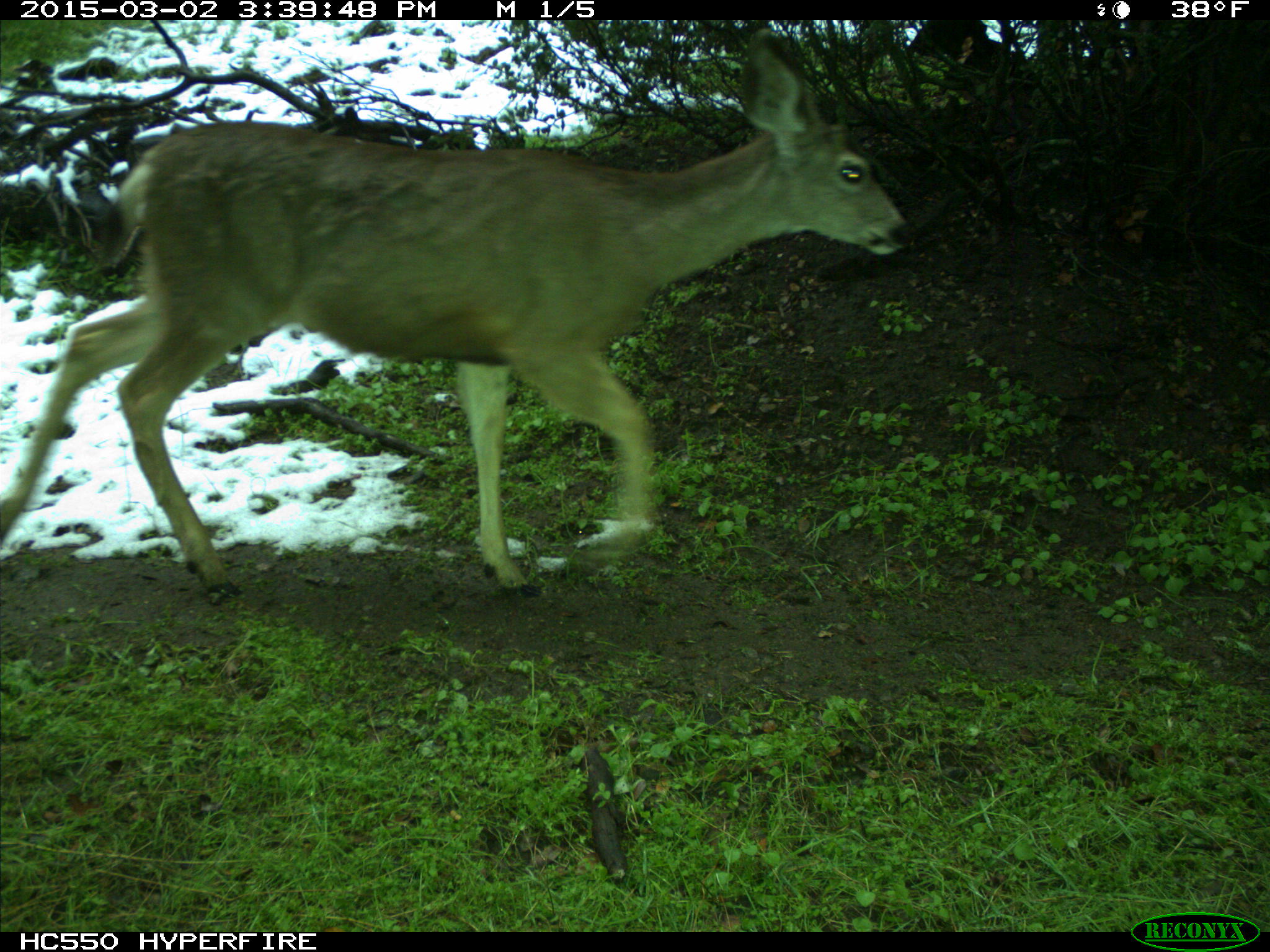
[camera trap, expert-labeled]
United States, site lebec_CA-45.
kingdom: Animalia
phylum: Chordata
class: Mammalia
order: Artiodactyla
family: Cervidae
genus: Odocoileus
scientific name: Odocoileus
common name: deer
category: unidentified deer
Unidentified deer (deer) (Odocoileus).